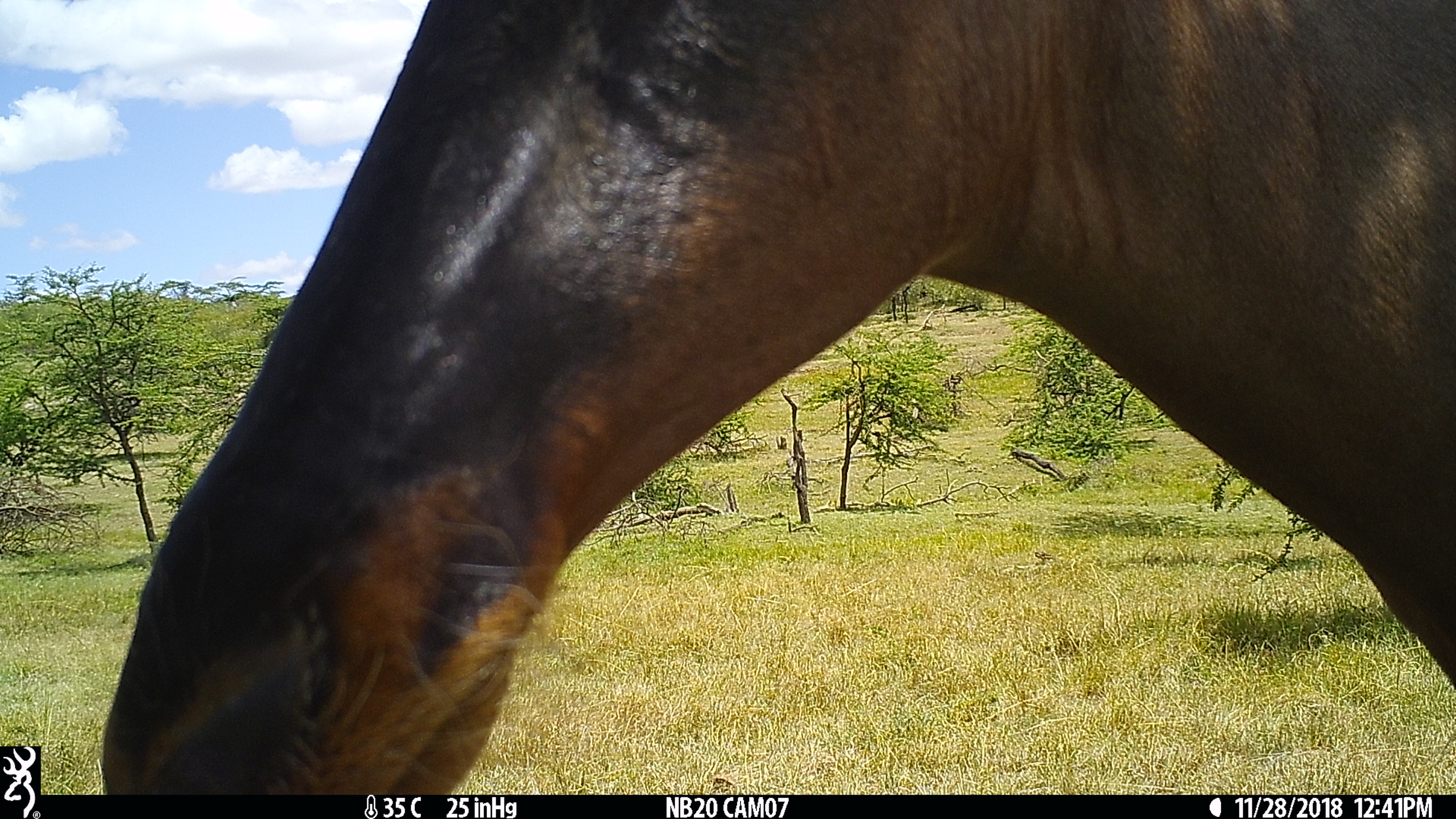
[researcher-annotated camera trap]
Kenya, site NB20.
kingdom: Animalia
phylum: Chordata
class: Mammalia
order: Artiodactyla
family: Bovidae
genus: Damaliscus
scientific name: Damaliscus lunatus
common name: topi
Topi (Damaliscus lunatus).